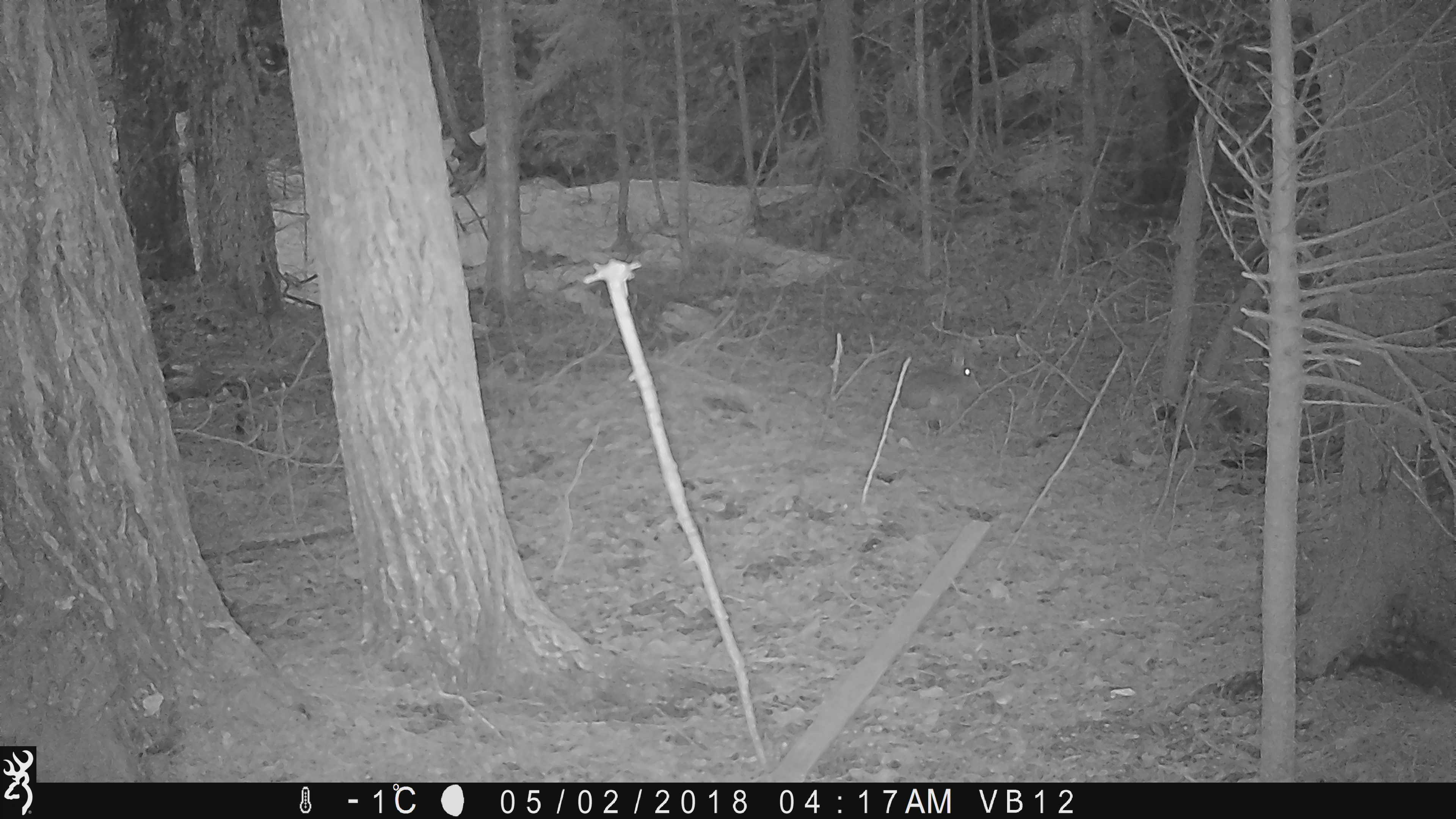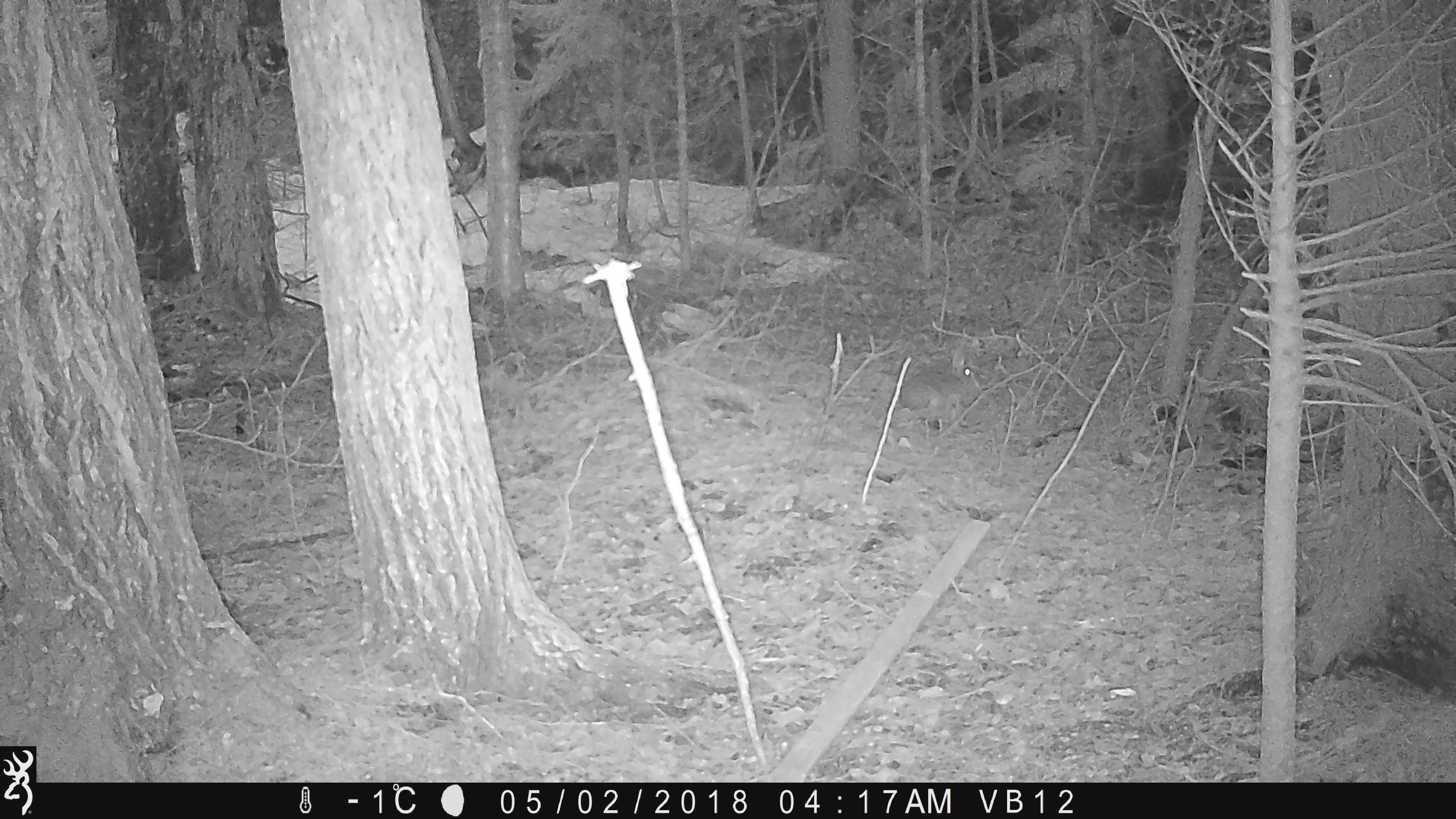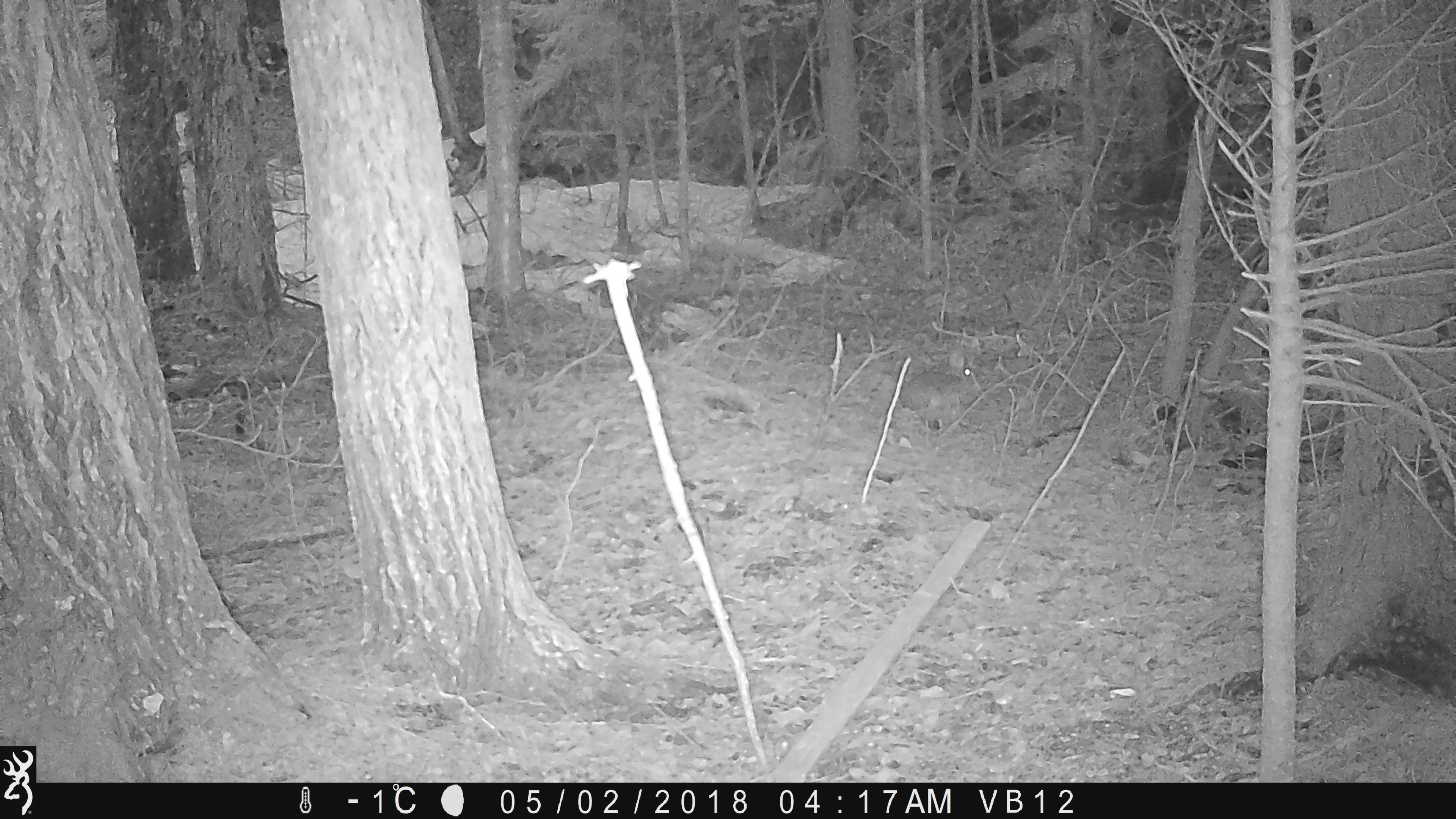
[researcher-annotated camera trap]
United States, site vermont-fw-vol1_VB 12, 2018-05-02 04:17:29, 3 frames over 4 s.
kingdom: Animalia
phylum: Chordata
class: Mammalia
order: Lagomorpha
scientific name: Lagomorpha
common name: rabbit or hare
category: rabbit or hare sp.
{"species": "rabbit or hare sp. (rabbit or hare) (Lagomorpha)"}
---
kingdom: Animalia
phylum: Chordata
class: Mammalia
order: Lagomorpha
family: Leporidae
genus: Lepus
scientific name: Lepus americanus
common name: snowshoe hare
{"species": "snowshoe hare (Lepus americanus)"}